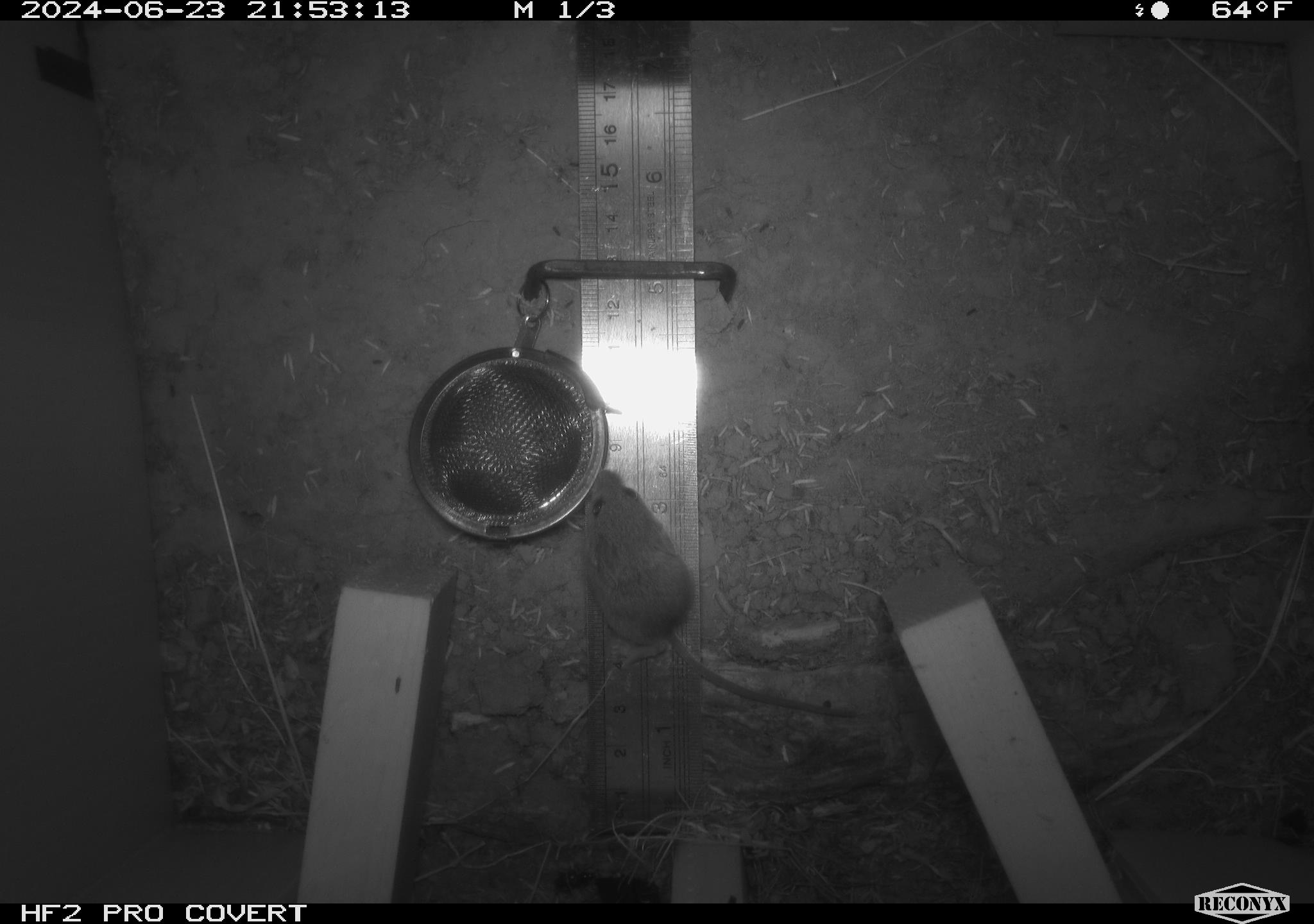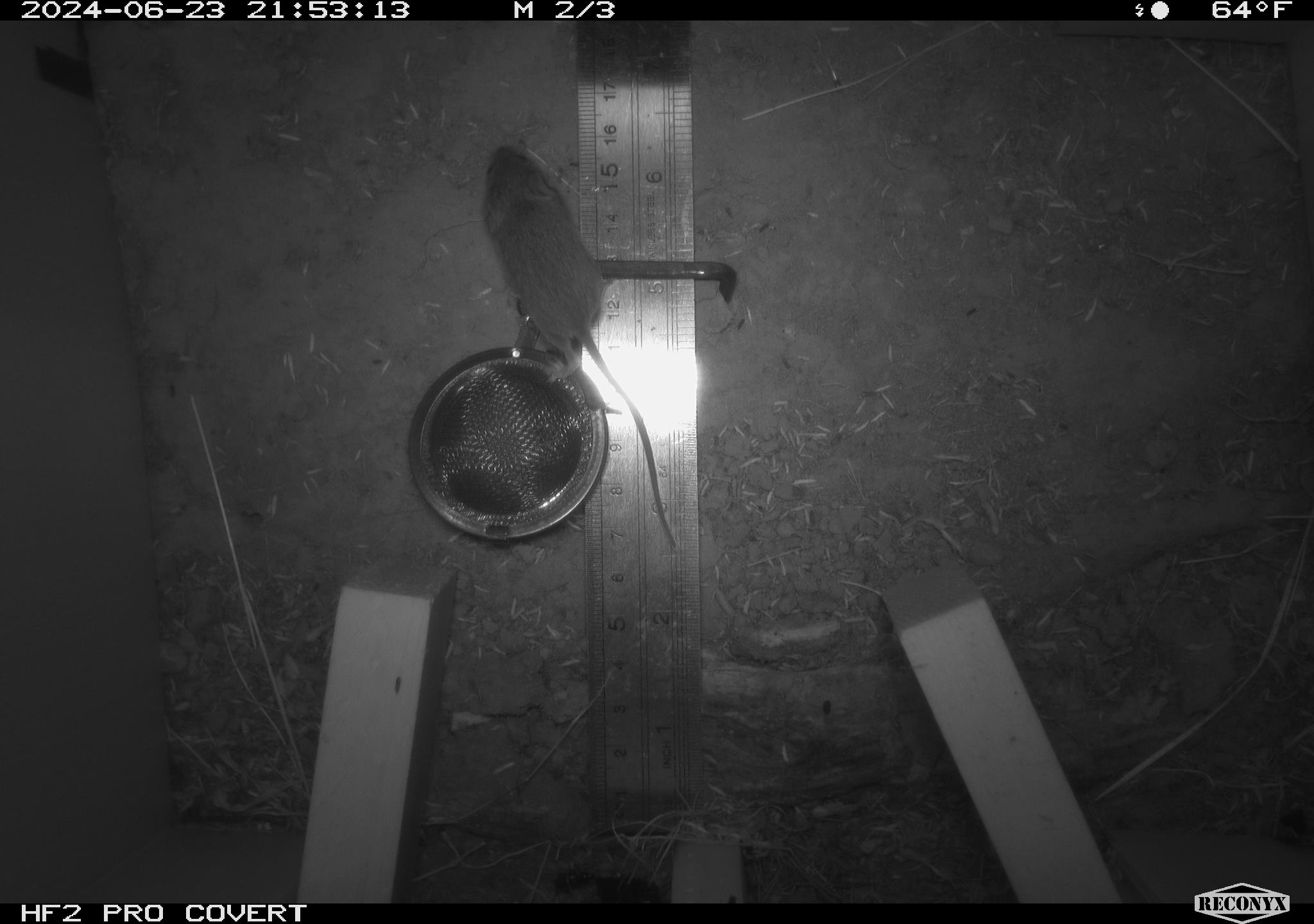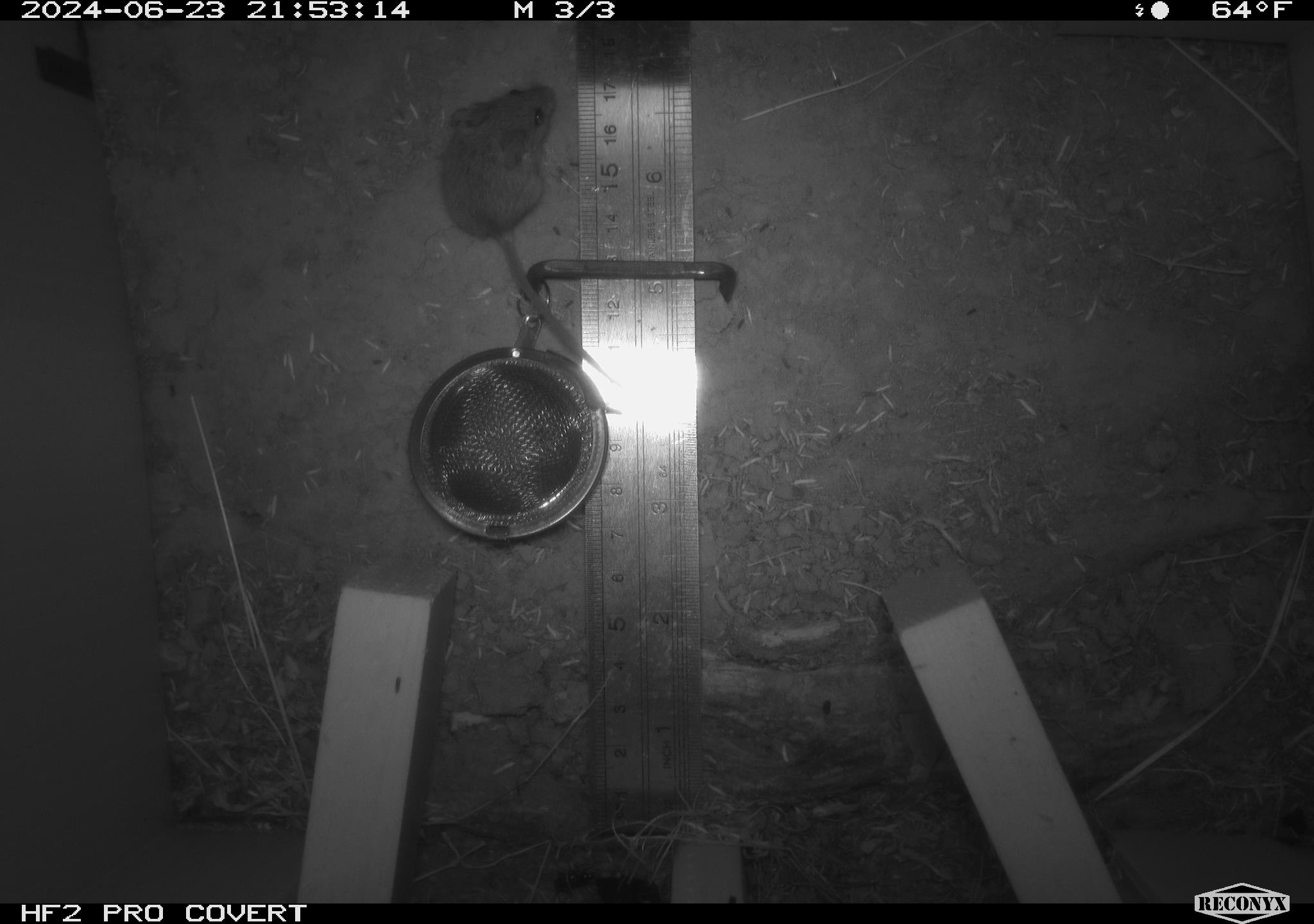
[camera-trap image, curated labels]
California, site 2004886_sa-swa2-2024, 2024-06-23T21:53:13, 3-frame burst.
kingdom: Animalia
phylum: Chordata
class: Mammalia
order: Rodentia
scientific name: Rodentia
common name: mouse species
Mouse species (Rodentia).